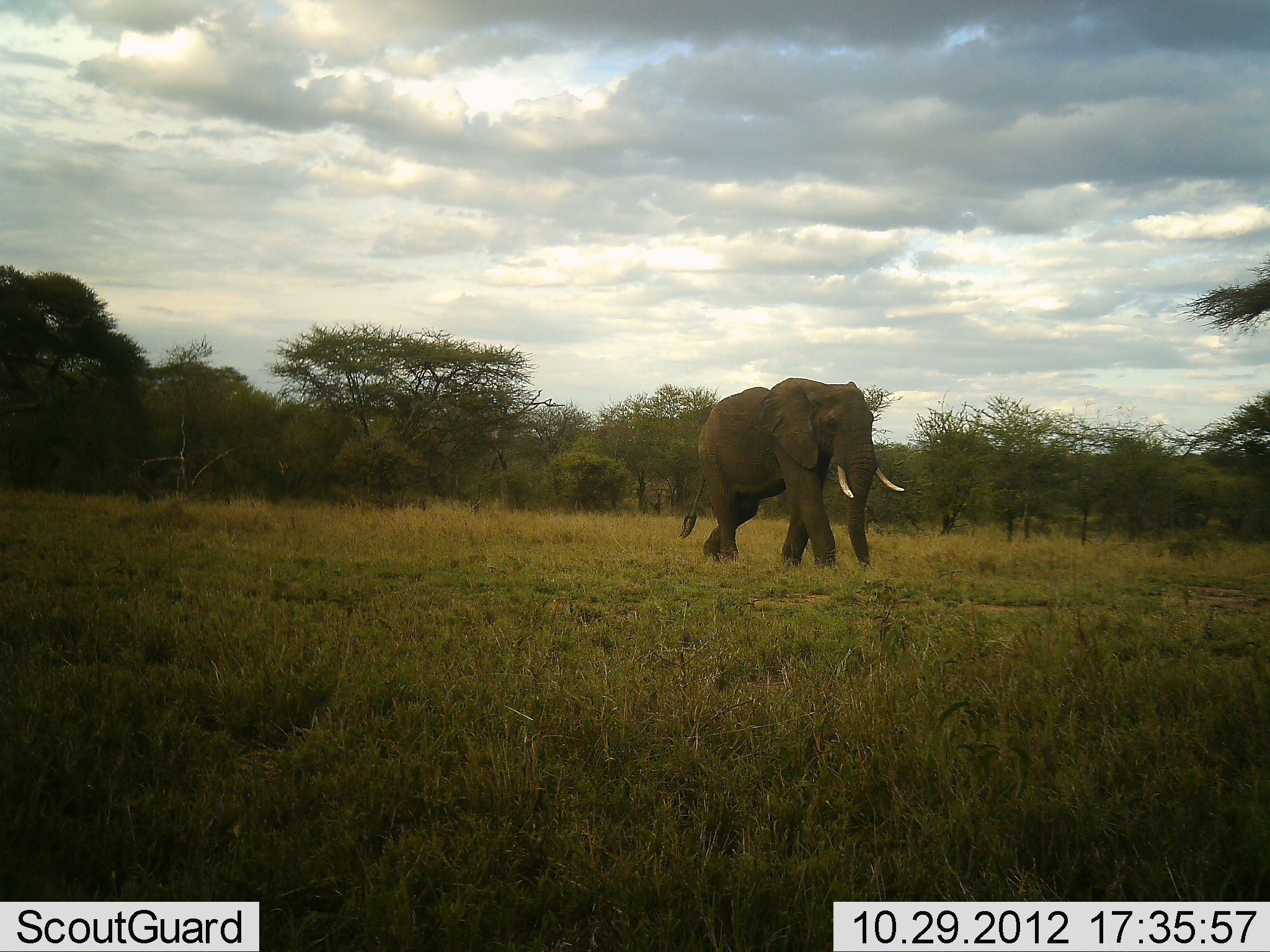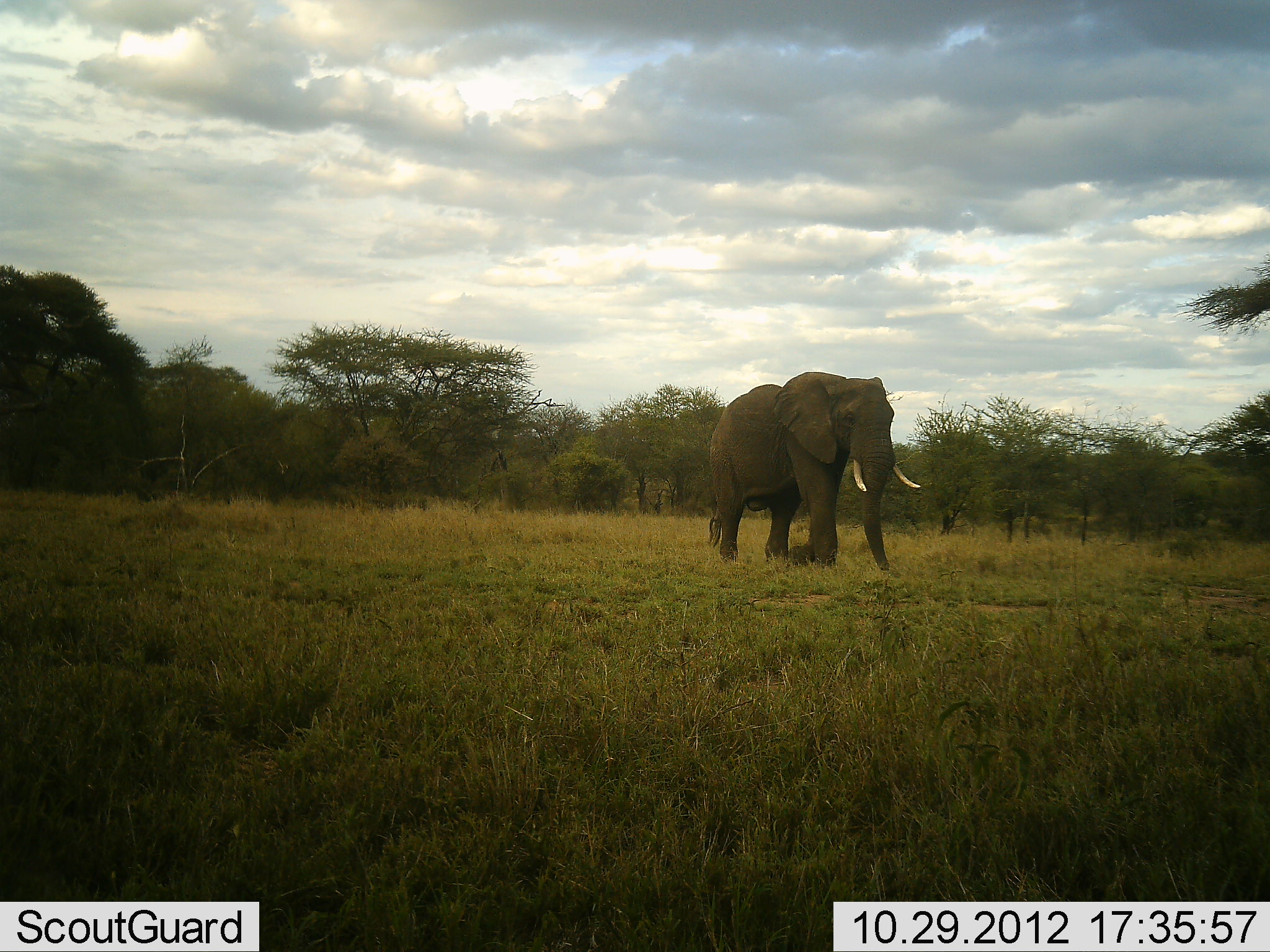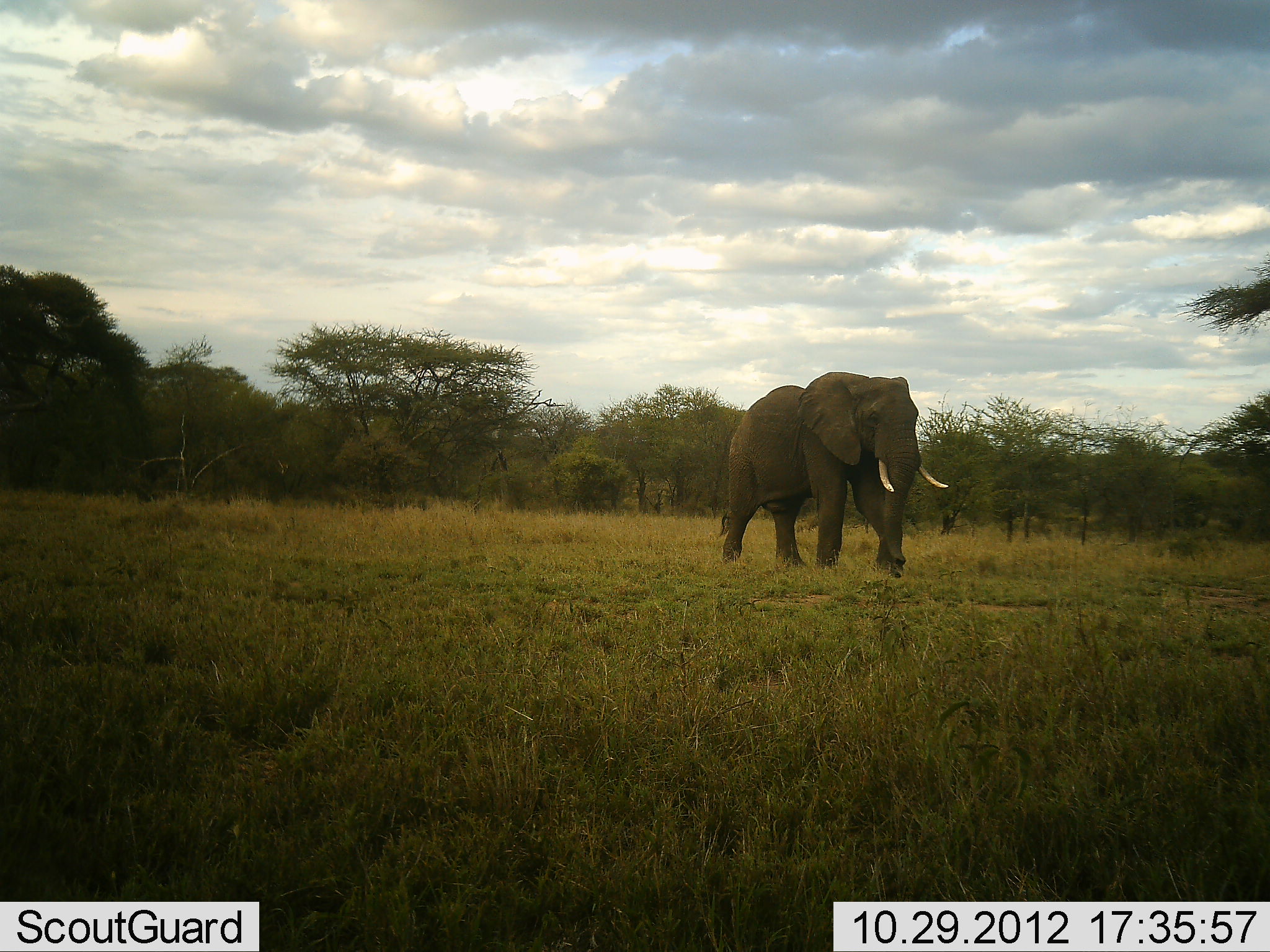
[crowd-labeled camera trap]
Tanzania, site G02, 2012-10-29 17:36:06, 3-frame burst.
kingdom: Animalia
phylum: Chordata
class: Mammalia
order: Proboscidea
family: Elephantidae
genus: Loxodonta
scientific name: Loxodonta africana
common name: african bush elephant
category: elephant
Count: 1.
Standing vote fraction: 0%.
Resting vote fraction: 0%.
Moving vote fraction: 100%.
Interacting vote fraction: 0%.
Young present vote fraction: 0%.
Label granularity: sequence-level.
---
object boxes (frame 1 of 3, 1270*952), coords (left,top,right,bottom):
animal: (677,375,905,572)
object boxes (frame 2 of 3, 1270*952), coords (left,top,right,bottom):
animal: (707,367,922,577)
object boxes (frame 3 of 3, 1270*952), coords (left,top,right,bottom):
animal: (717,370,950,580)